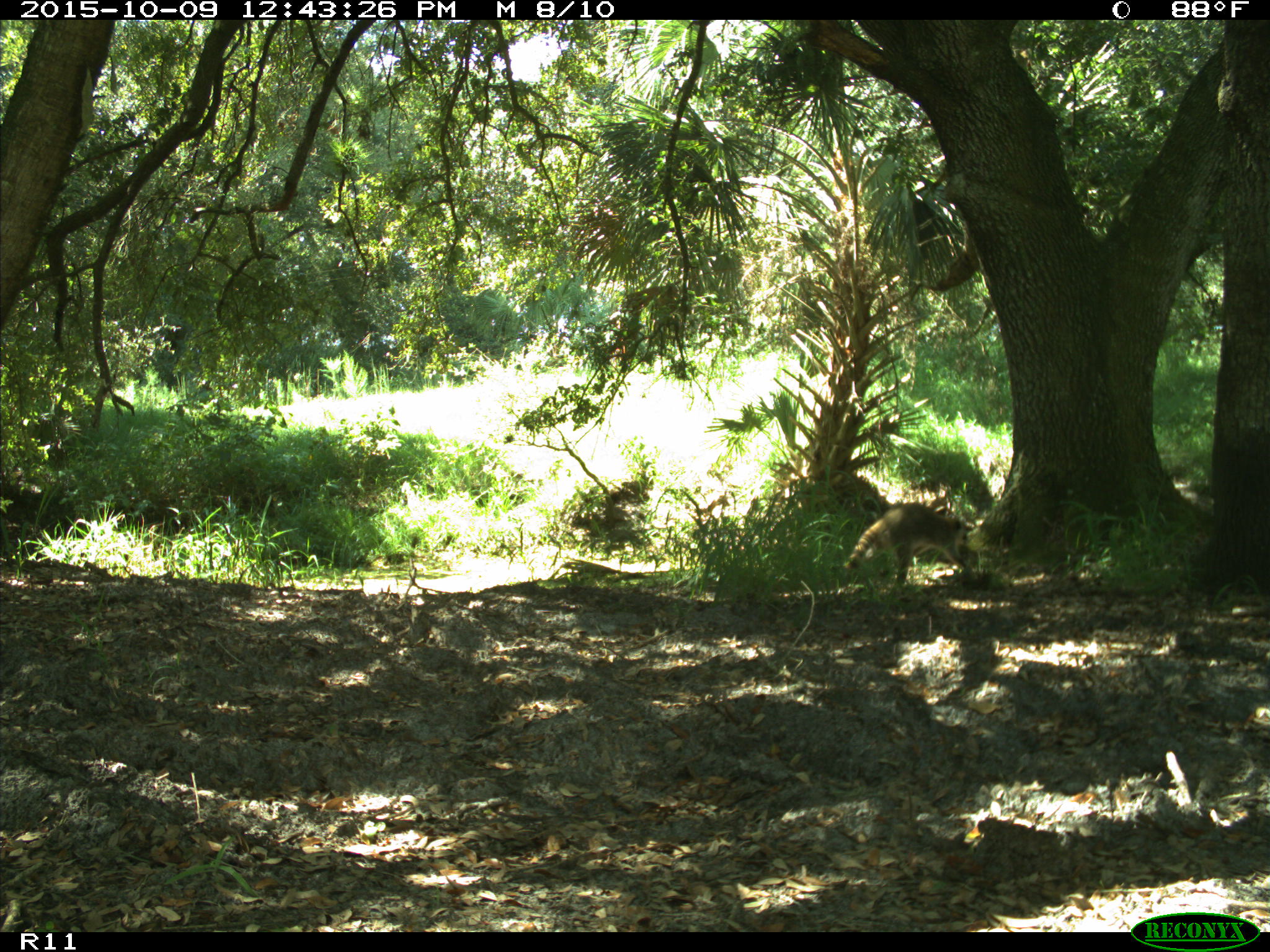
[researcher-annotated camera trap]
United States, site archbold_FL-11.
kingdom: Animalia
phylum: Chordata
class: Mammalia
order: Carnivora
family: Procyonidae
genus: Procyon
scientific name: Procyon lotor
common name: common raccoon